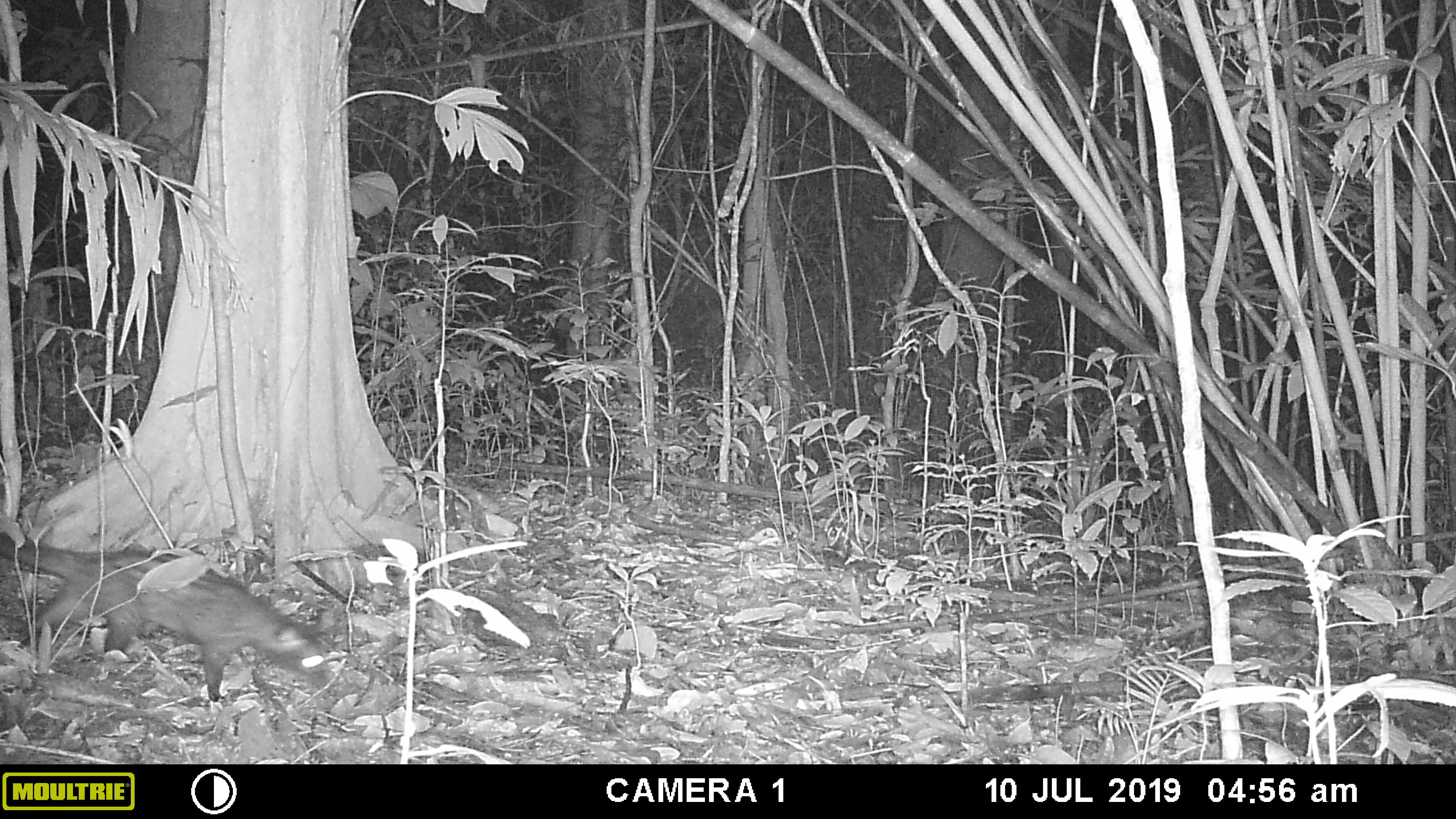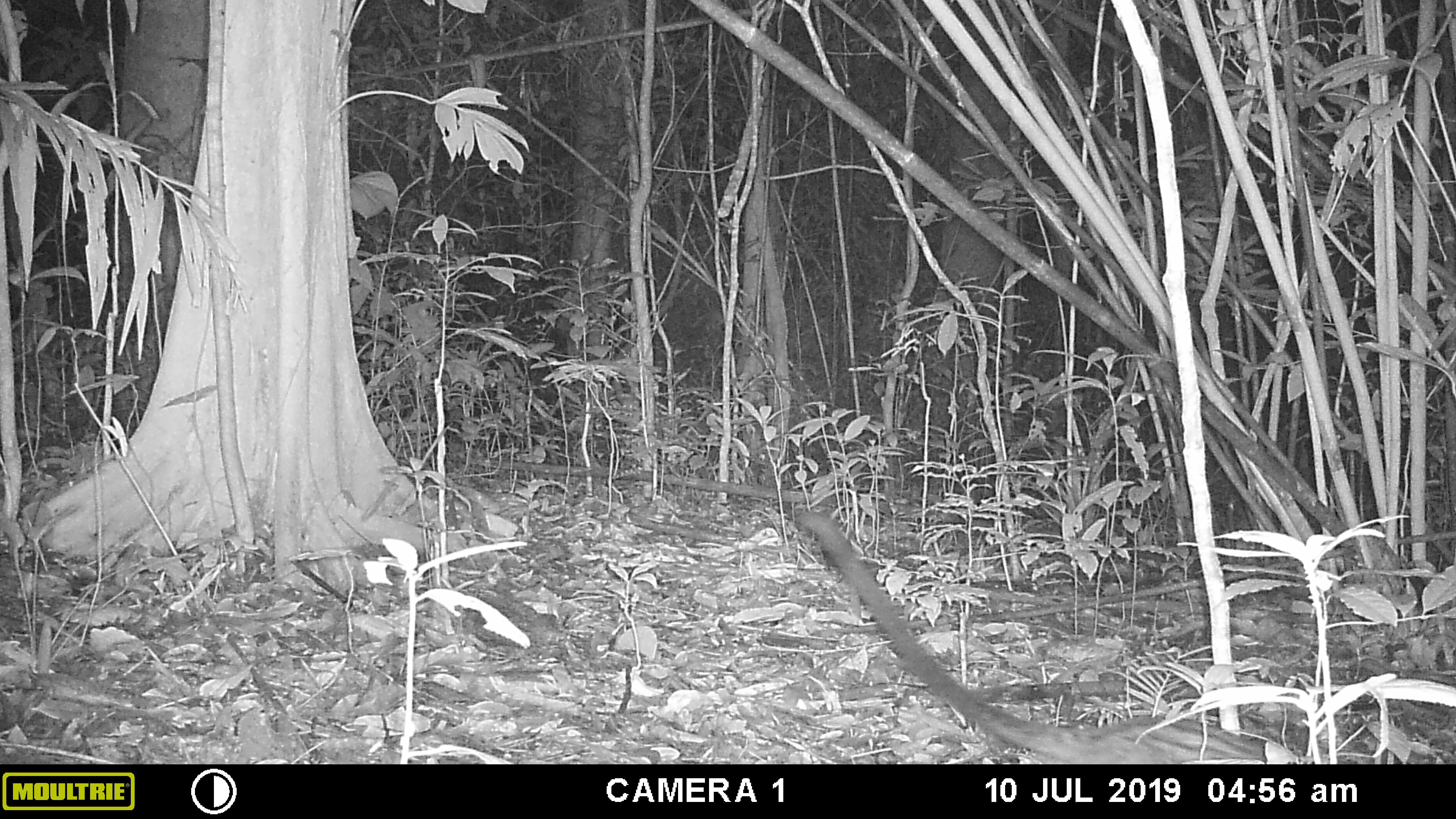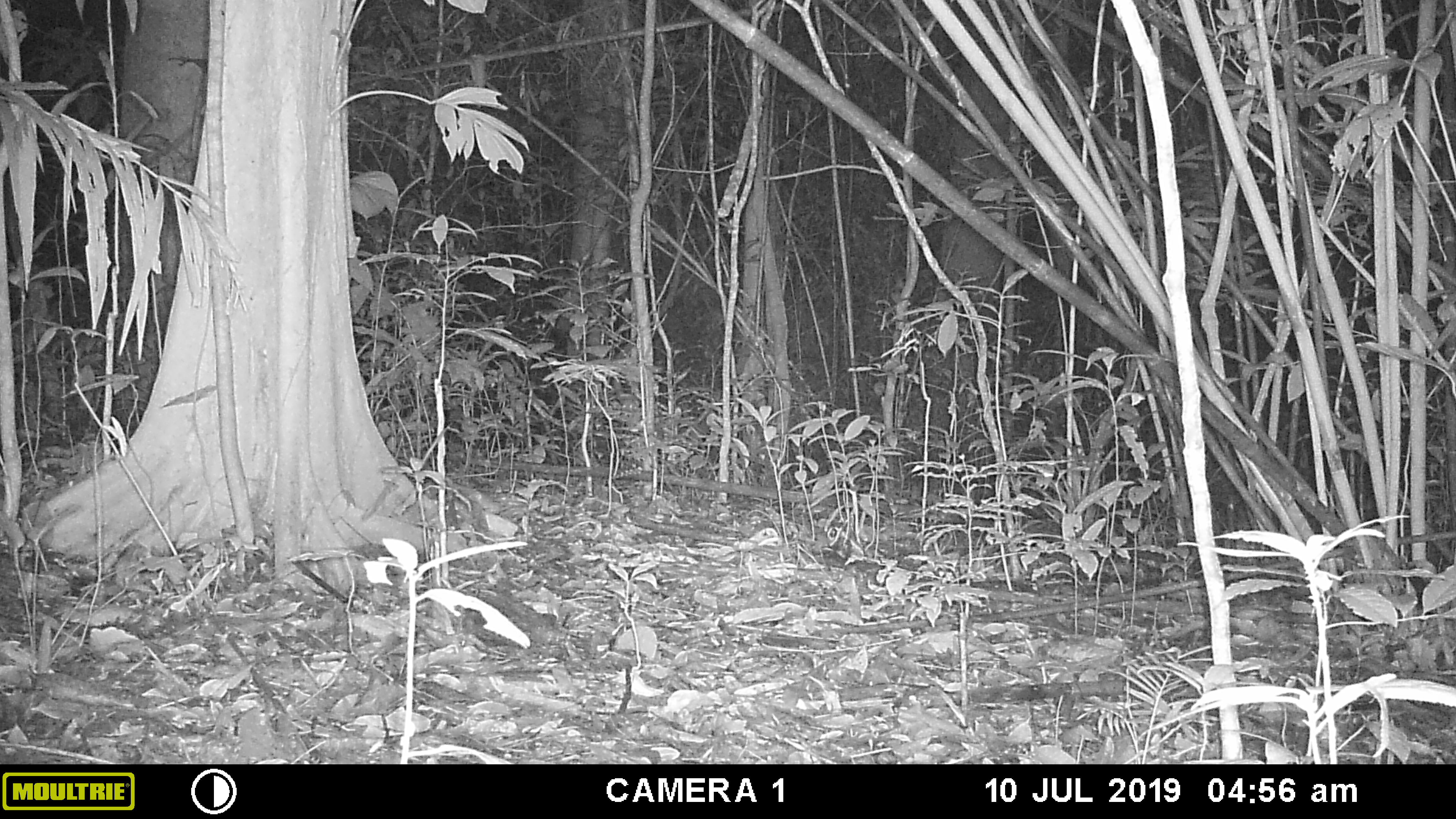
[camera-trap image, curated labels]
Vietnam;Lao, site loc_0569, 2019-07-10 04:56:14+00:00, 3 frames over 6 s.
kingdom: Animalia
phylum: Chordata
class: Mammalia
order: Carnivora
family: Viverridae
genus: Paradoxurus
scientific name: Paradoxurus hermaphroditus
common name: common palm civet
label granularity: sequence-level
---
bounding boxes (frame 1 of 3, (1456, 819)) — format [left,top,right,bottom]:
common palm civet: [0,533,337,701]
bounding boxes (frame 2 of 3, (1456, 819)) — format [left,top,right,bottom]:
common palm civet: [794,510,1266,764]